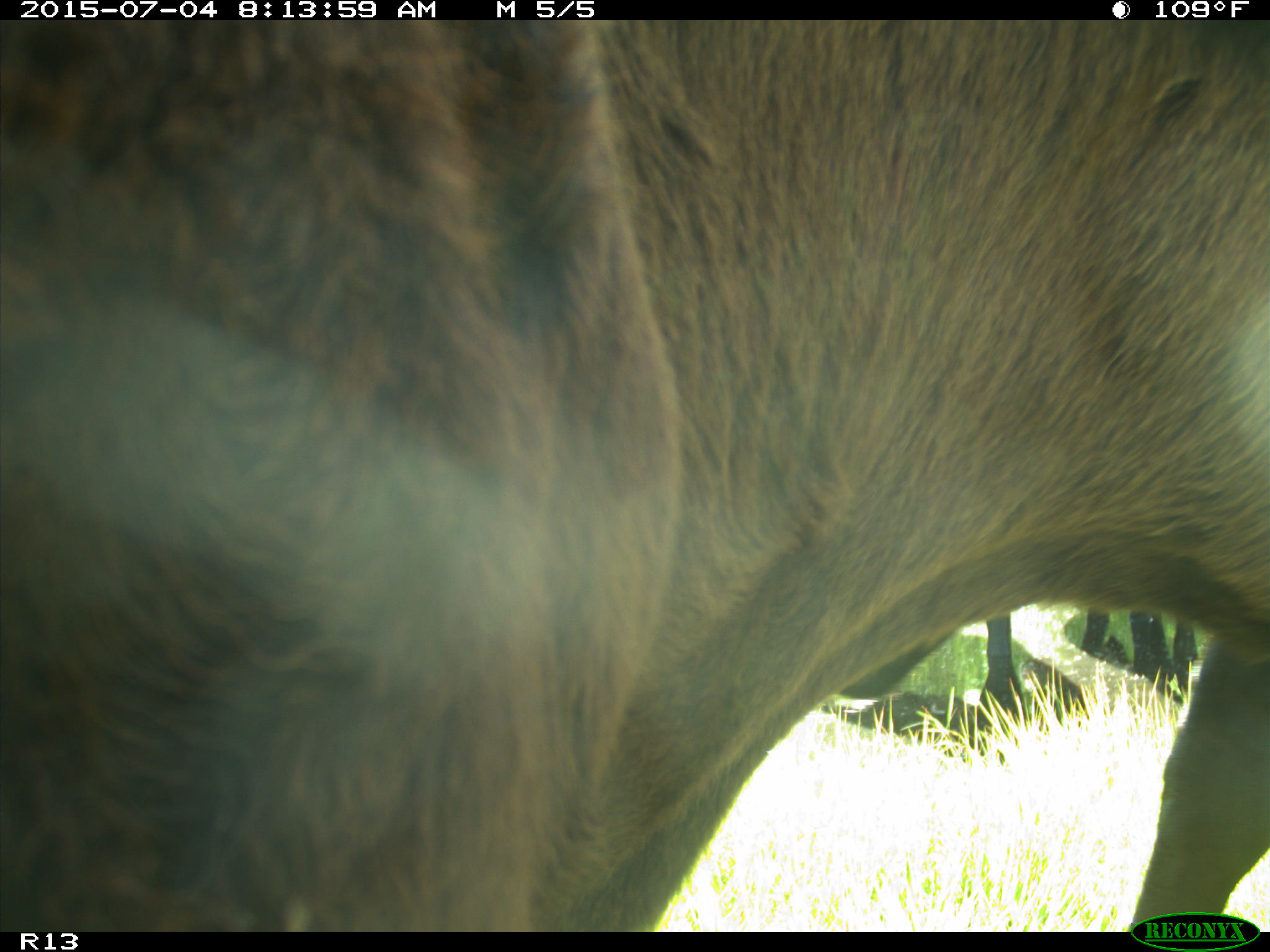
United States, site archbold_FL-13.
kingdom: Animalia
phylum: Chordata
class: Mammalia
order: Artiodactyla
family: Bovidae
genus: Bos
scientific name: Bos taurus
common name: domestic cow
Bos taurus (domestic cow).